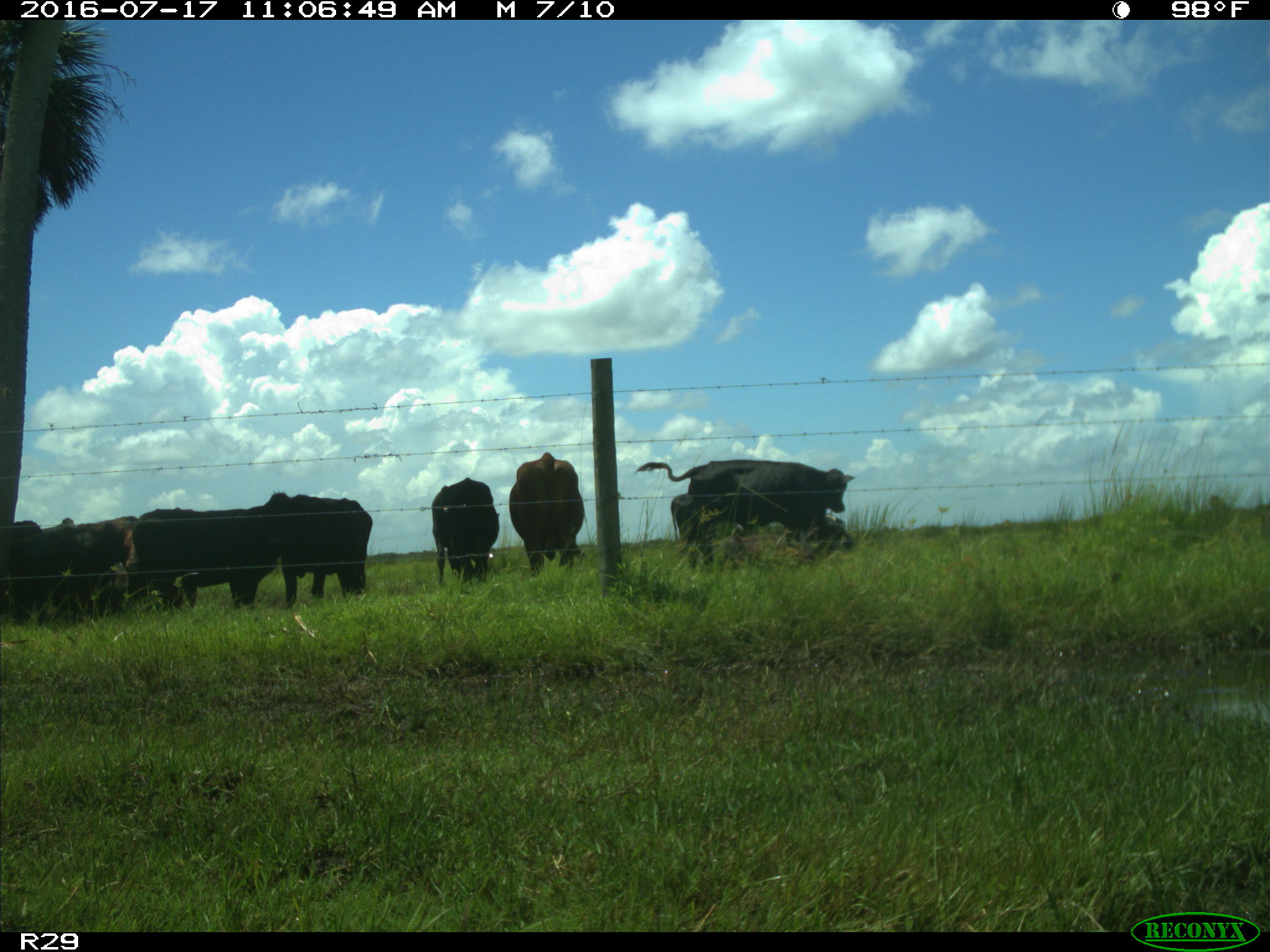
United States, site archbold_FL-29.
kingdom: Animalia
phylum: Chordata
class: Mammalia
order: Artiodactyla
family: Bovidae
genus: Bos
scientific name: Bos taurus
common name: domestic cow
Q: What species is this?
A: Bos taurus (domestic cow).